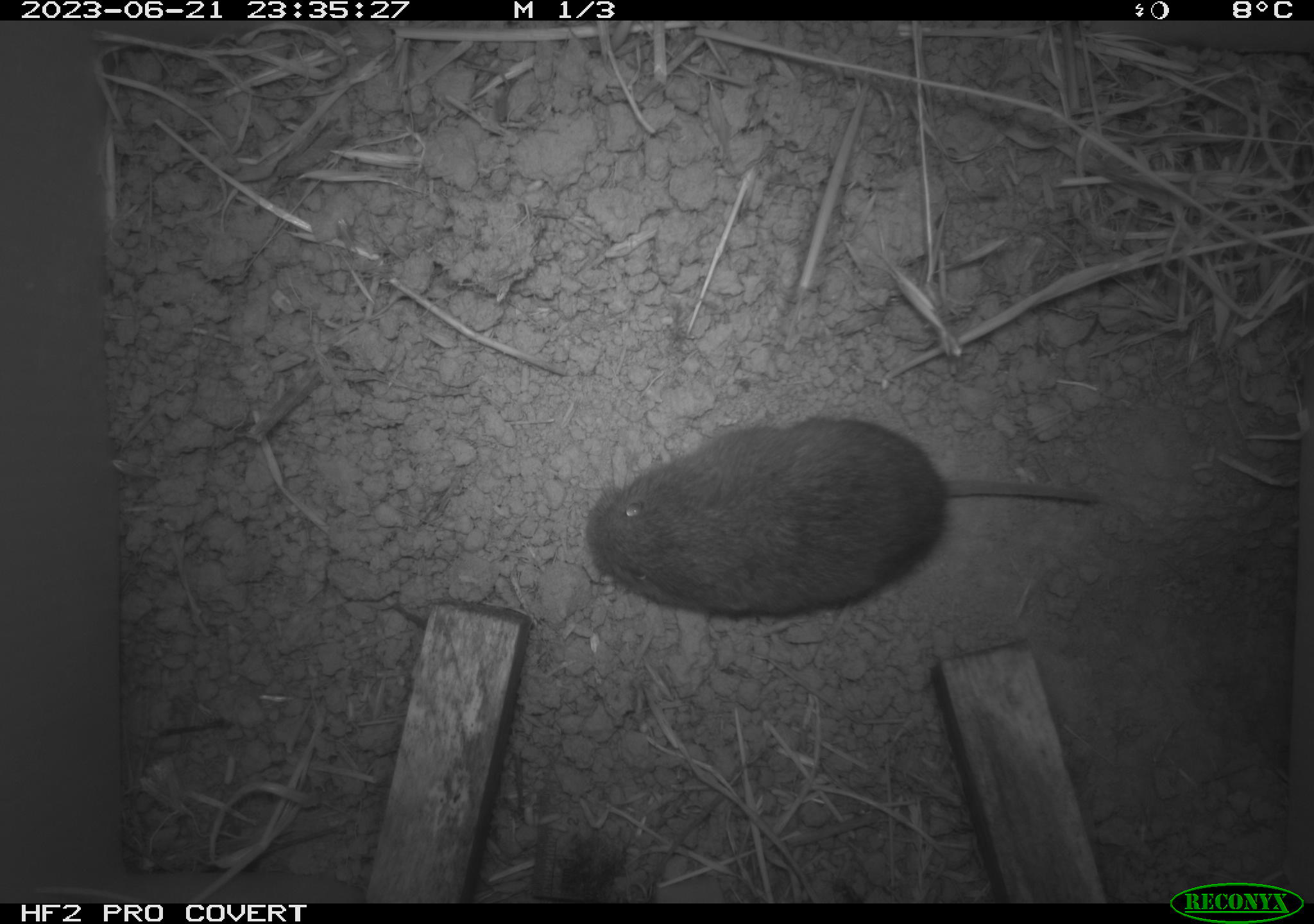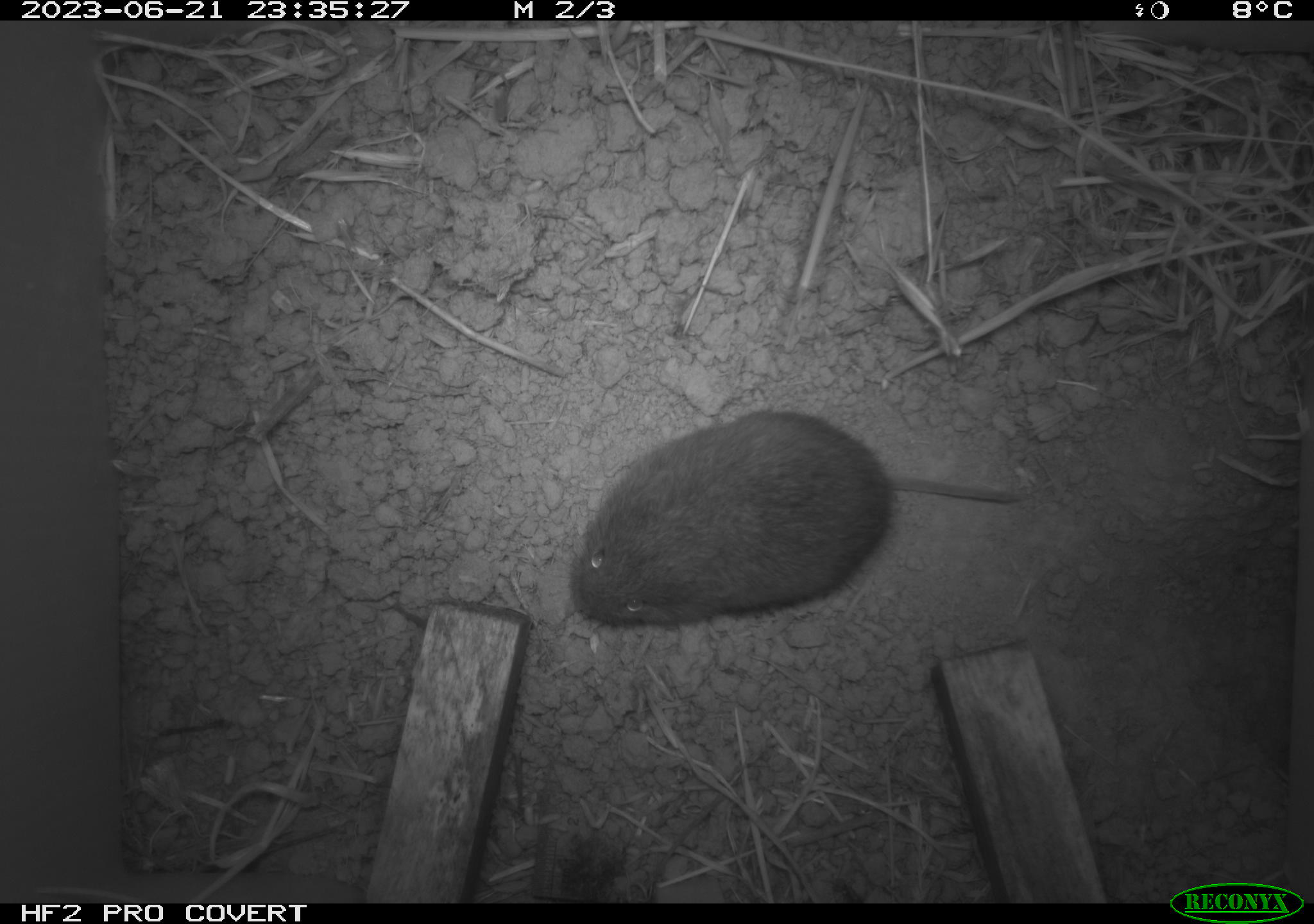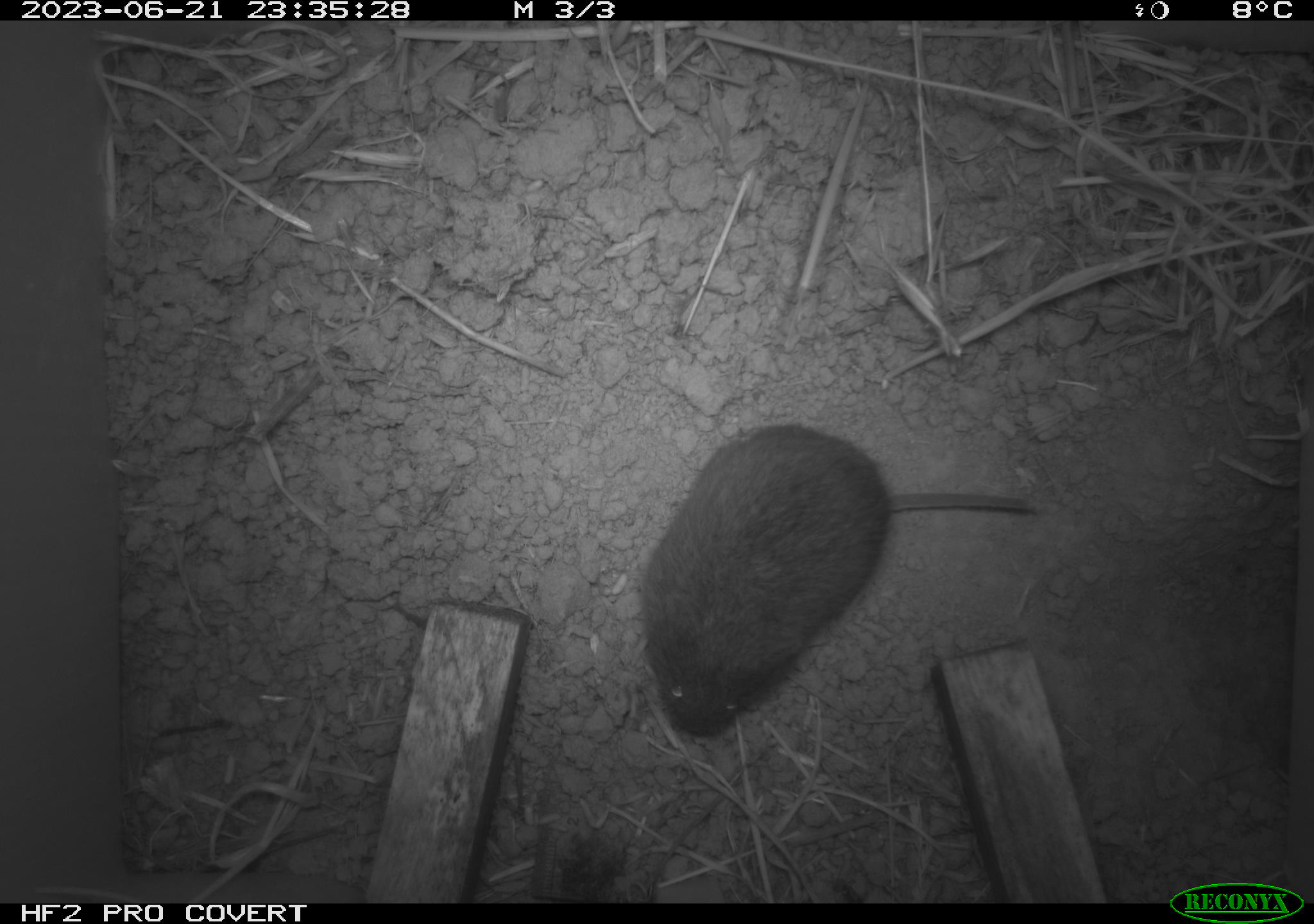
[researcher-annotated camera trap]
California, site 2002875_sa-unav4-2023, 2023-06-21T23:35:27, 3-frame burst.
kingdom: Animalia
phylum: Chordata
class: Mammalia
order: Rodentia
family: Cricetidae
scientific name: Arvicolinae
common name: voles, lemmings, and muskrats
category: arvicolinae subfamily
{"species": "arvicolinae subfamily (voles, lemmings, and muskrats) (Arvicolinae)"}